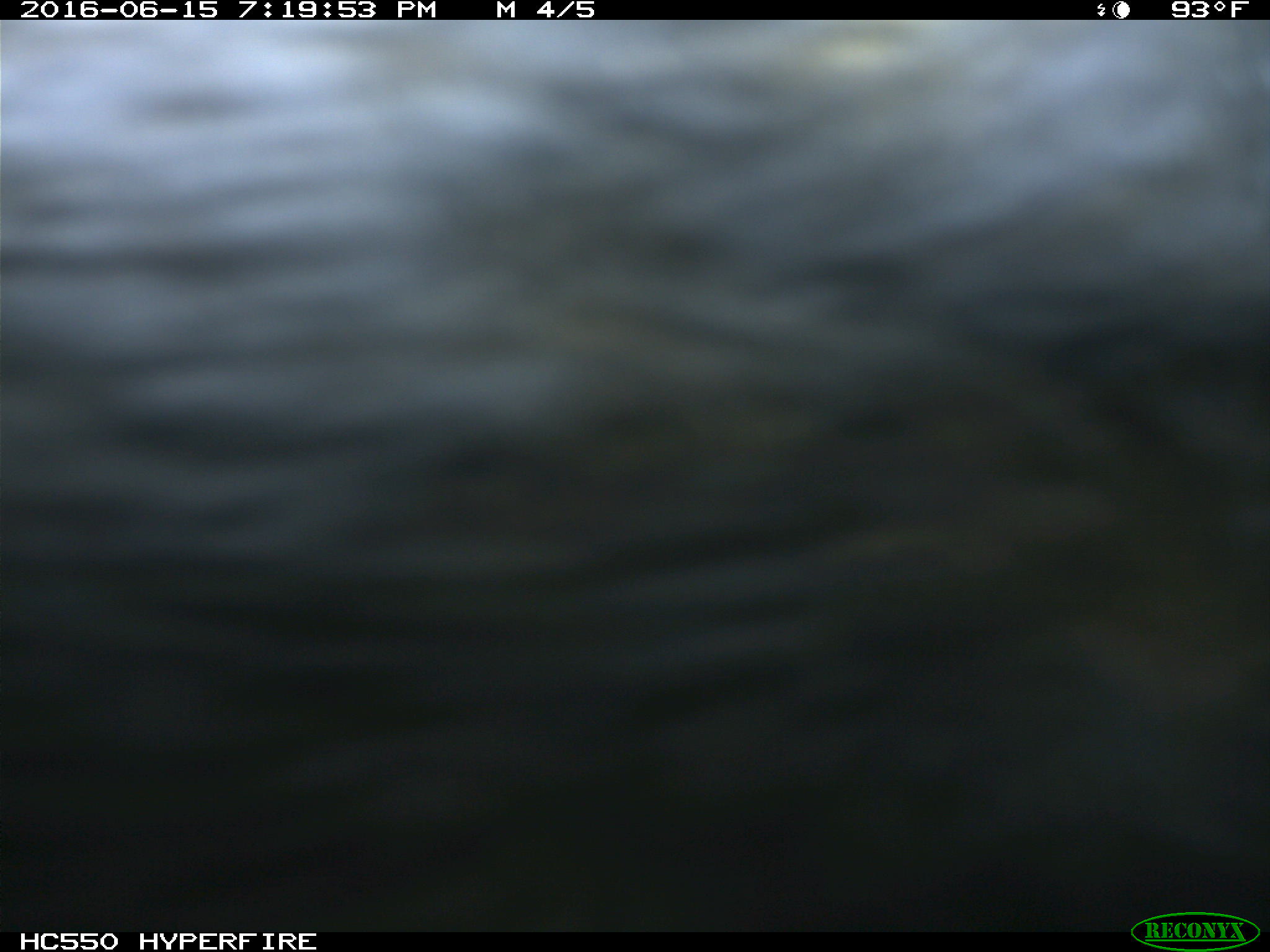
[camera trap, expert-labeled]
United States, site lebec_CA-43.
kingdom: Animalia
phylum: Chordata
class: Mammalia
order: Artiodactyla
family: Bovidae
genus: Bos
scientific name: Bos taurus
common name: domestic cow